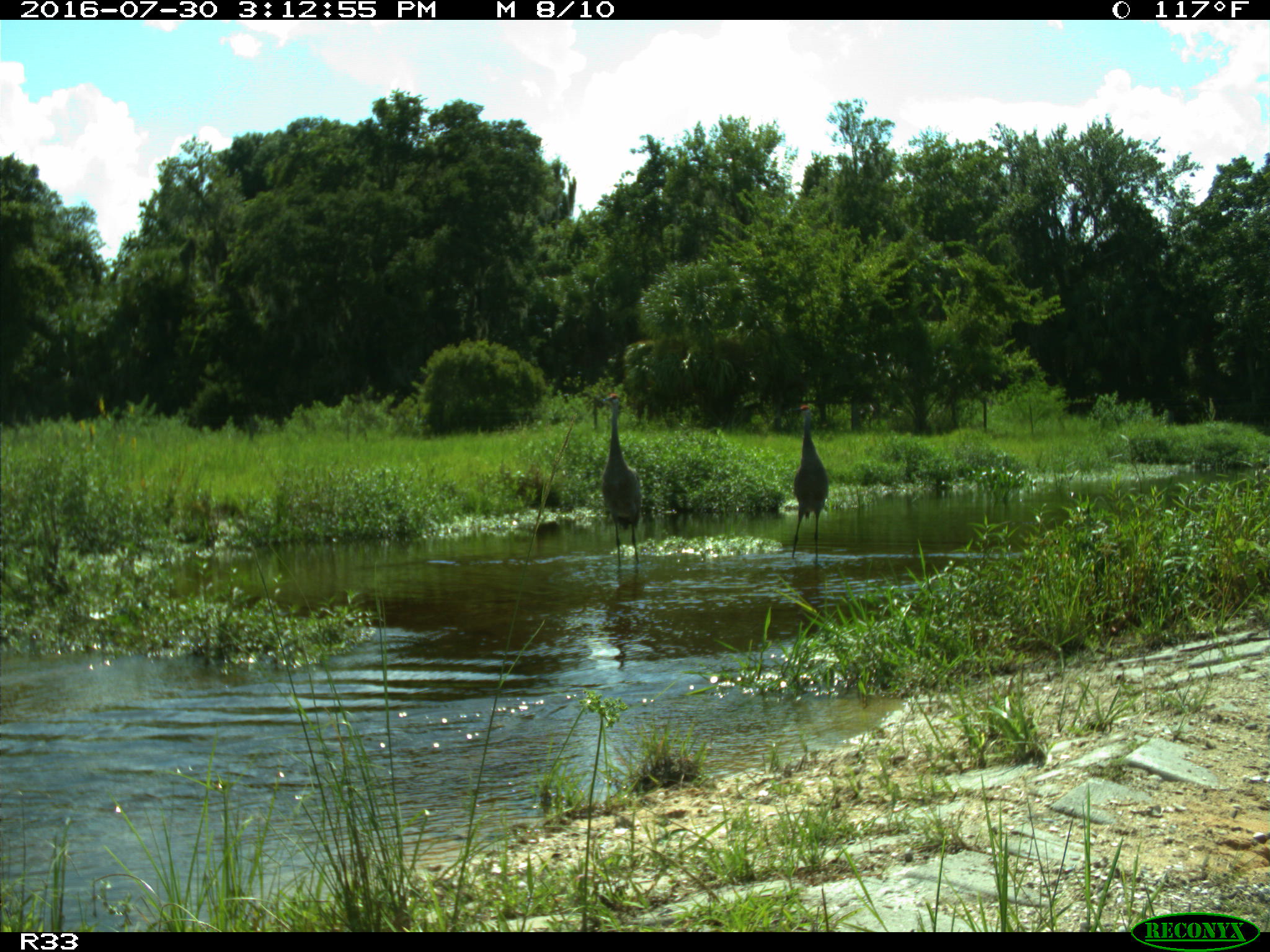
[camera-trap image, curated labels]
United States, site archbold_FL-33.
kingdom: Animalia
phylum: Chordata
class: Aves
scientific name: Aves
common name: birds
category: unidentified bird